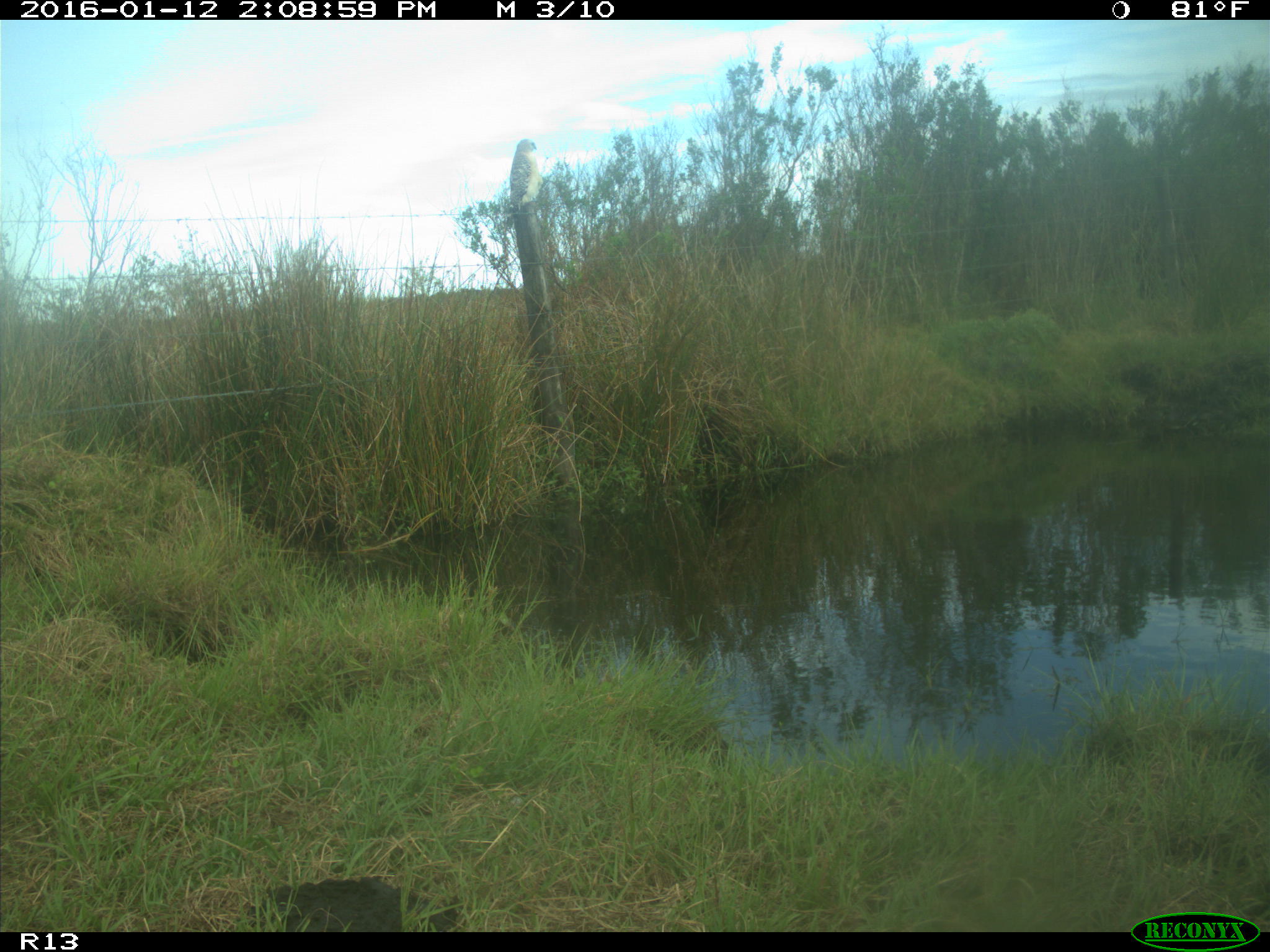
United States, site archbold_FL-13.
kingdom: Animalia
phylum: Chordata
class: Aves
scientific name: Aves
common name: birds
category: unidentified bird